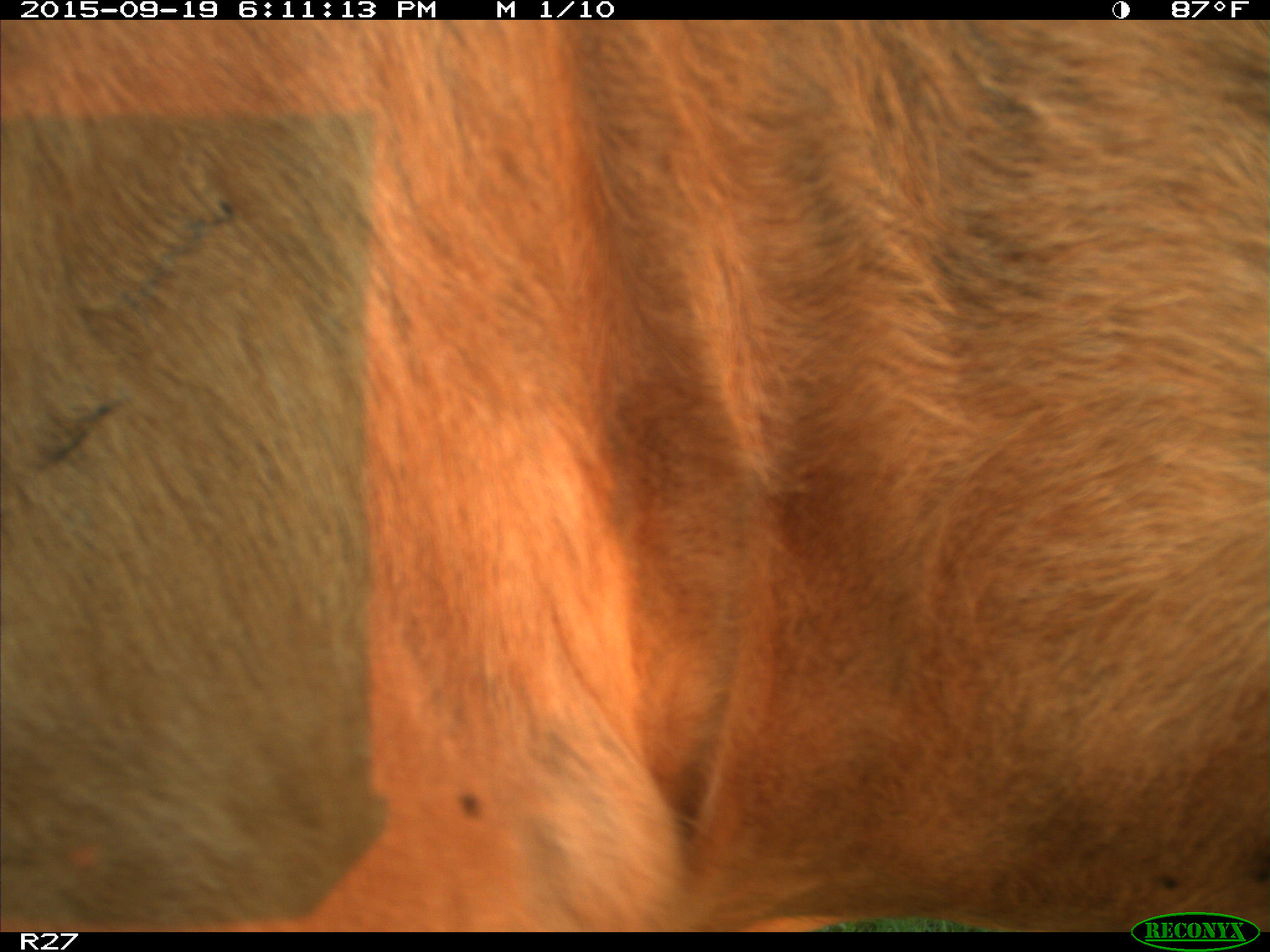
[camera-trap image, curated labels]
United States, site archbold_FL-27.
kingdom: Animalia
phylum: Chordata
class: Mammalia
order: Artiodactyla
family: Bovidae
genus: Bos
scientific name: Bos taurus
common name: domestic cow